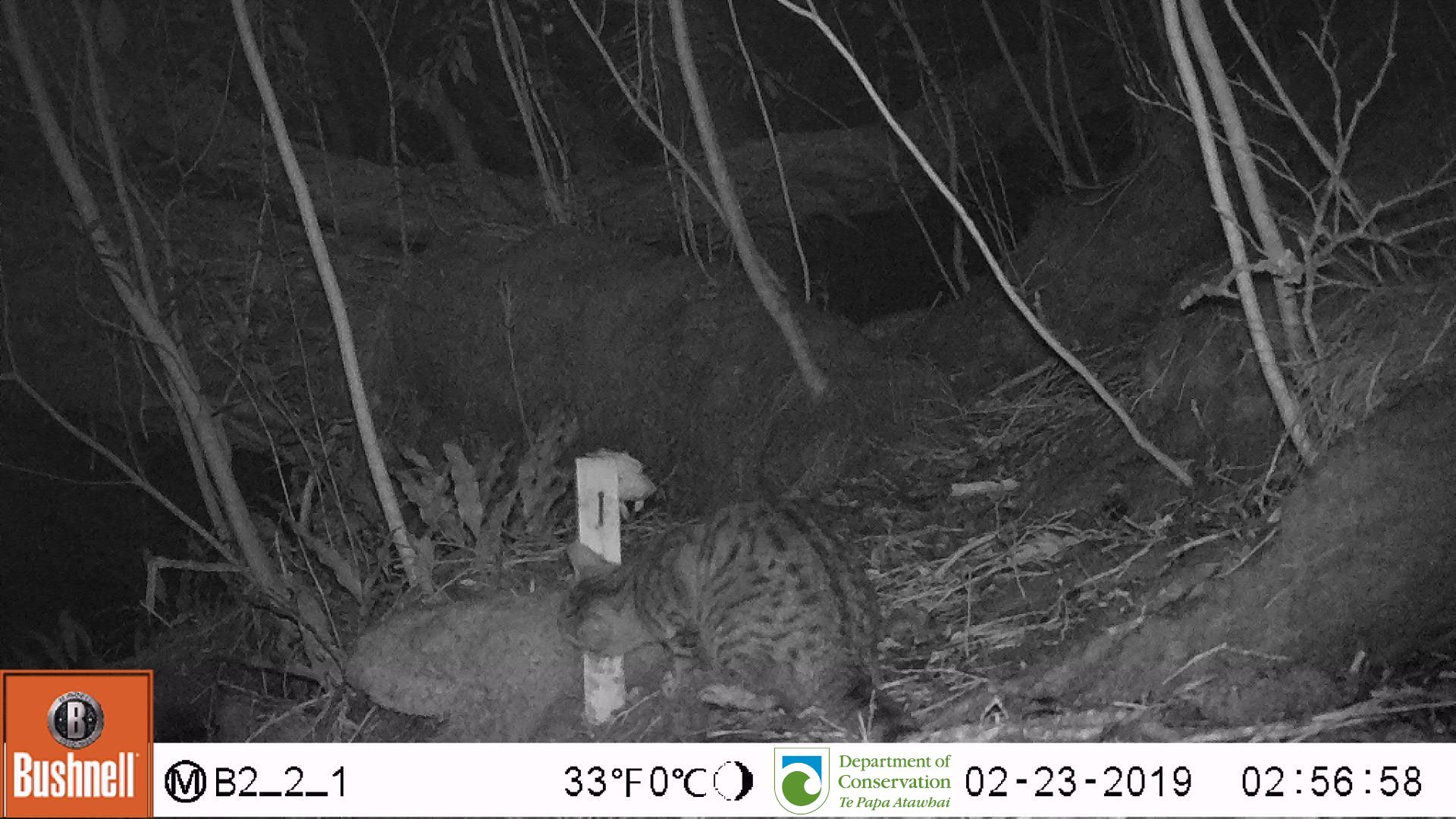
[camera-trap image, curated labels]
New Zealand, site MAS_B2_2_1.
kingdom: Animalia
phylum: Chordata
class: Mammalia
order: Carnivora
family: Felidae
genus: Felis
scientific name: Felis catus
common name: domestic cat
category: cat